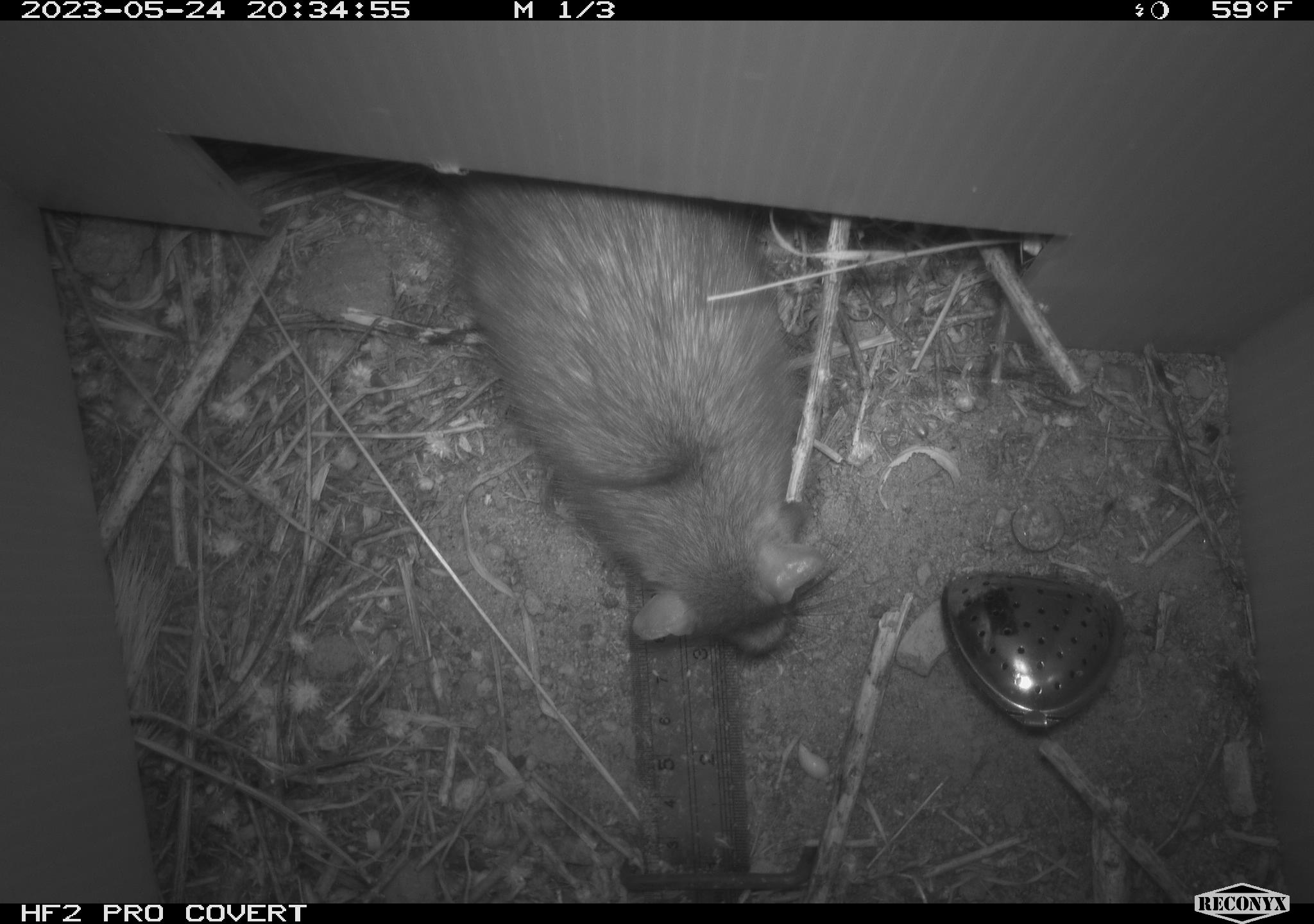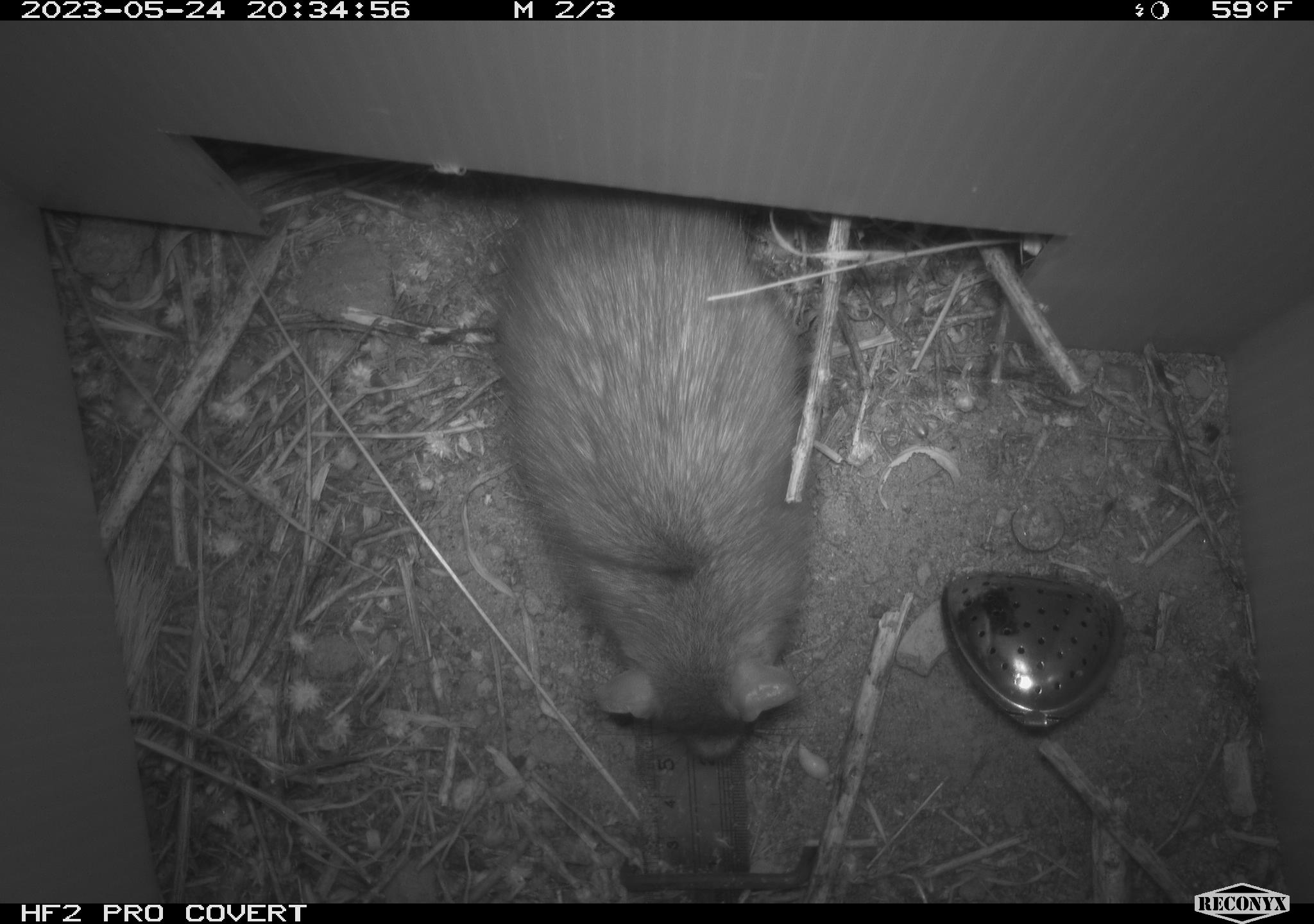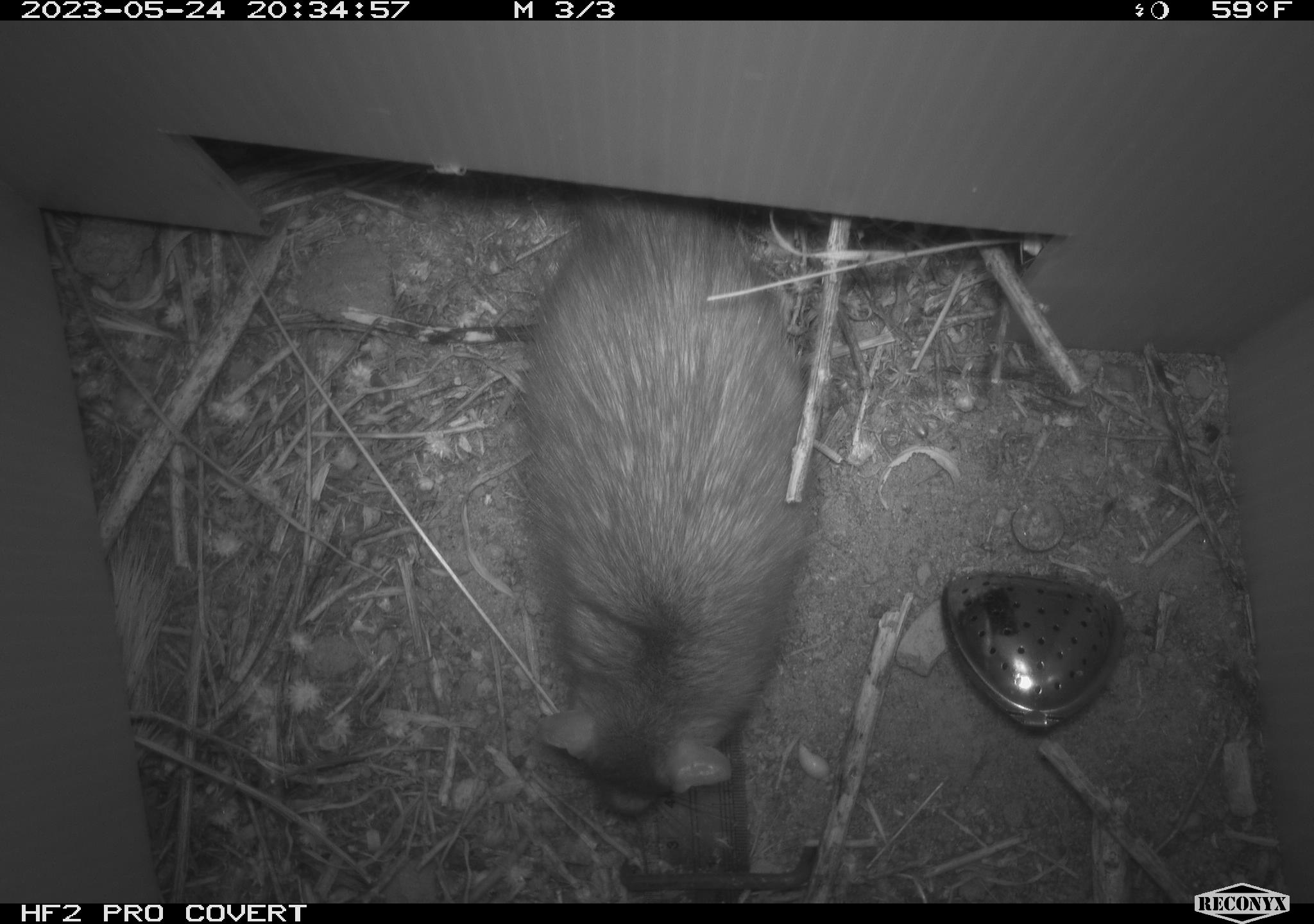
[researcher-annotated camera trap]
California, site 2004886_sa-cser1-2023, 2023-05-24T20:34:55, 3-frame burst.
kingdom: Animalia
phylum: Chordata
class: Mammalia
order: Rodentia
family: Muridae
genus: Rattus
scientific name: Rattus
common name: rat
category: rattus species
Rattus species (rat) (Rattus).